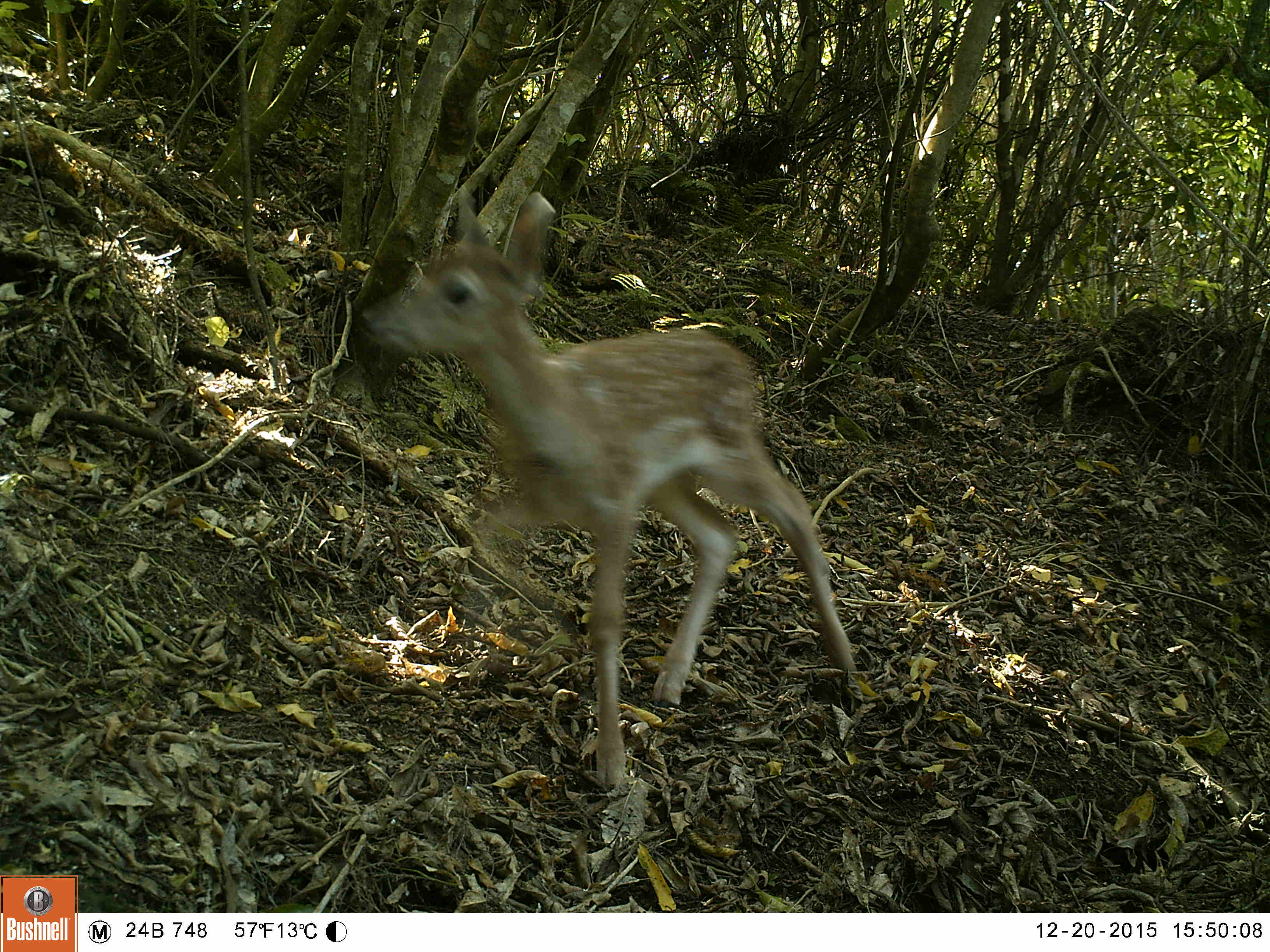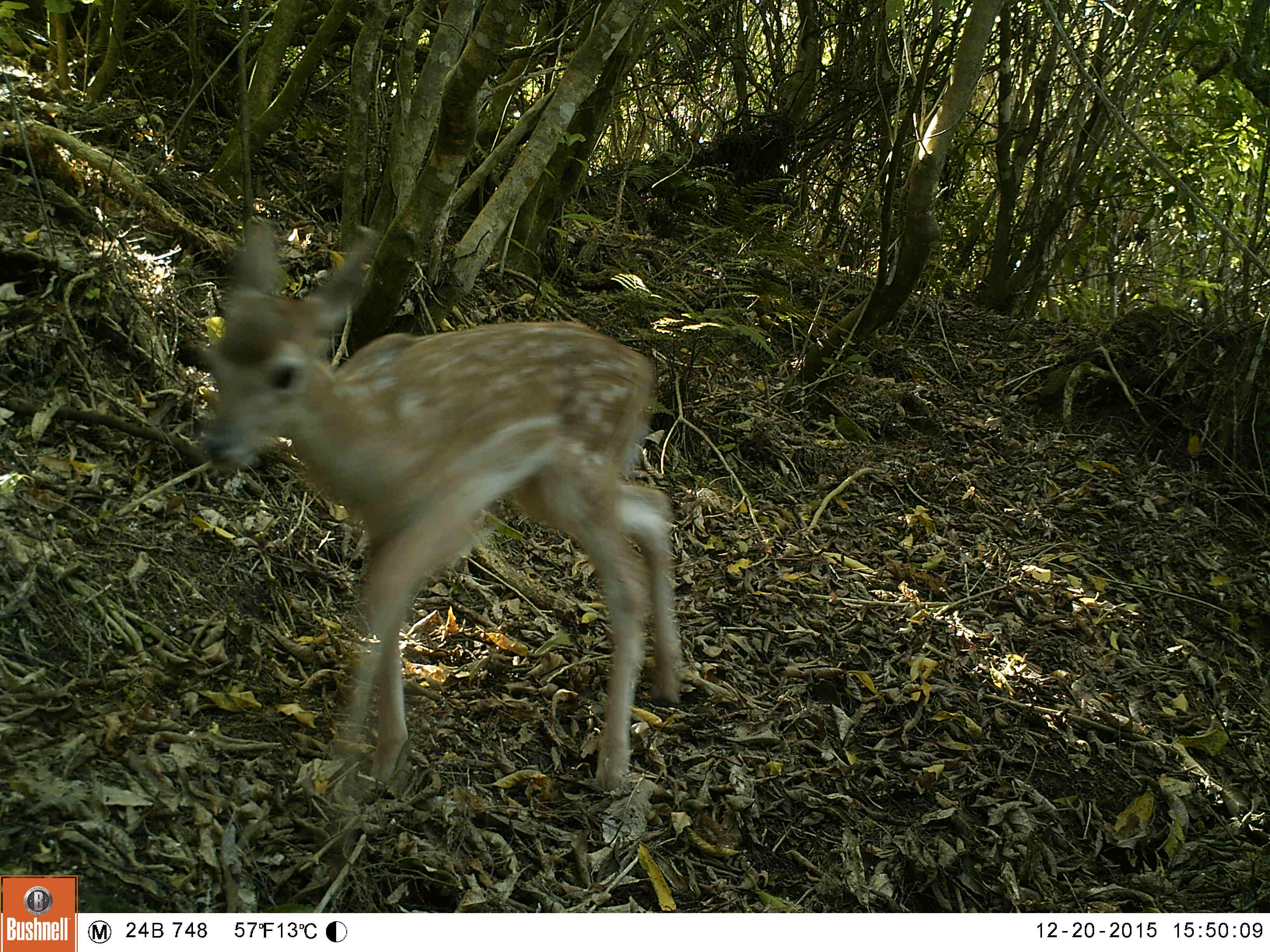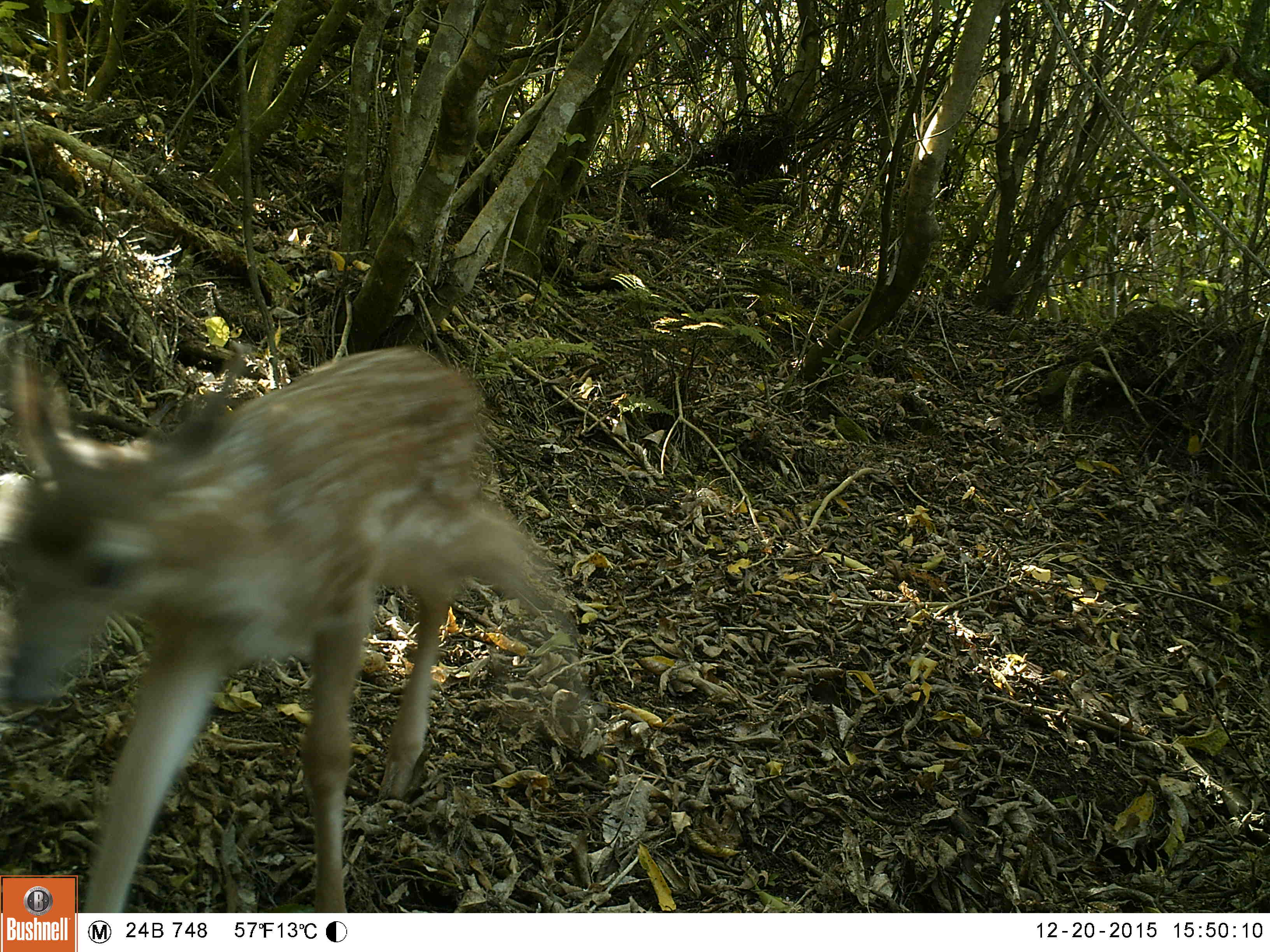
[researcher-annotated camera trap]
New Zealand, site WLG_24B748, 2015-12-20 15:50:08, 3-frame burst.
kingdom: Animalia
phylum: Chordata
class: Mammalia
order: Artiodactyla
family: Cervidae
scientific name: Cervidae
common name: deer